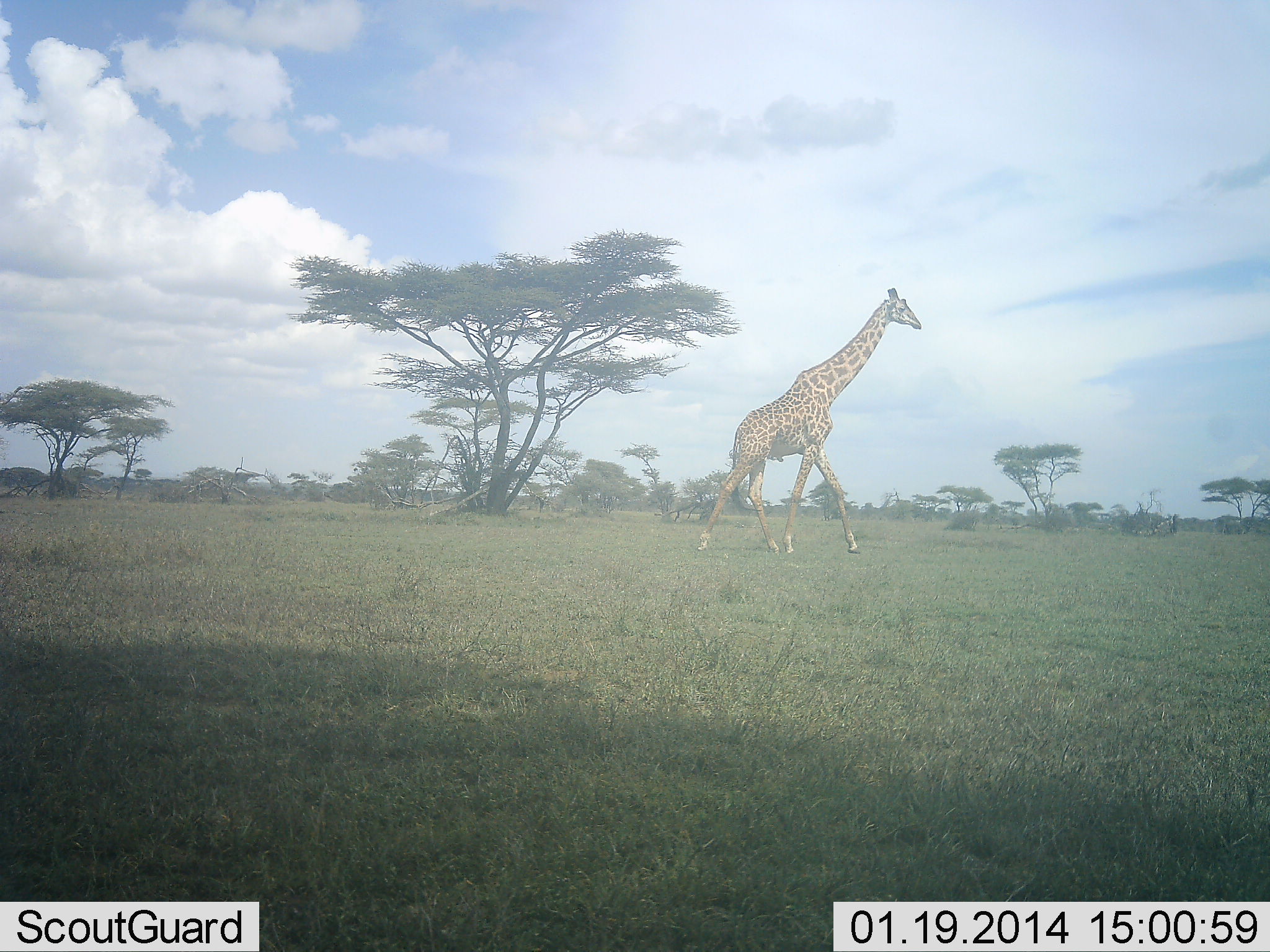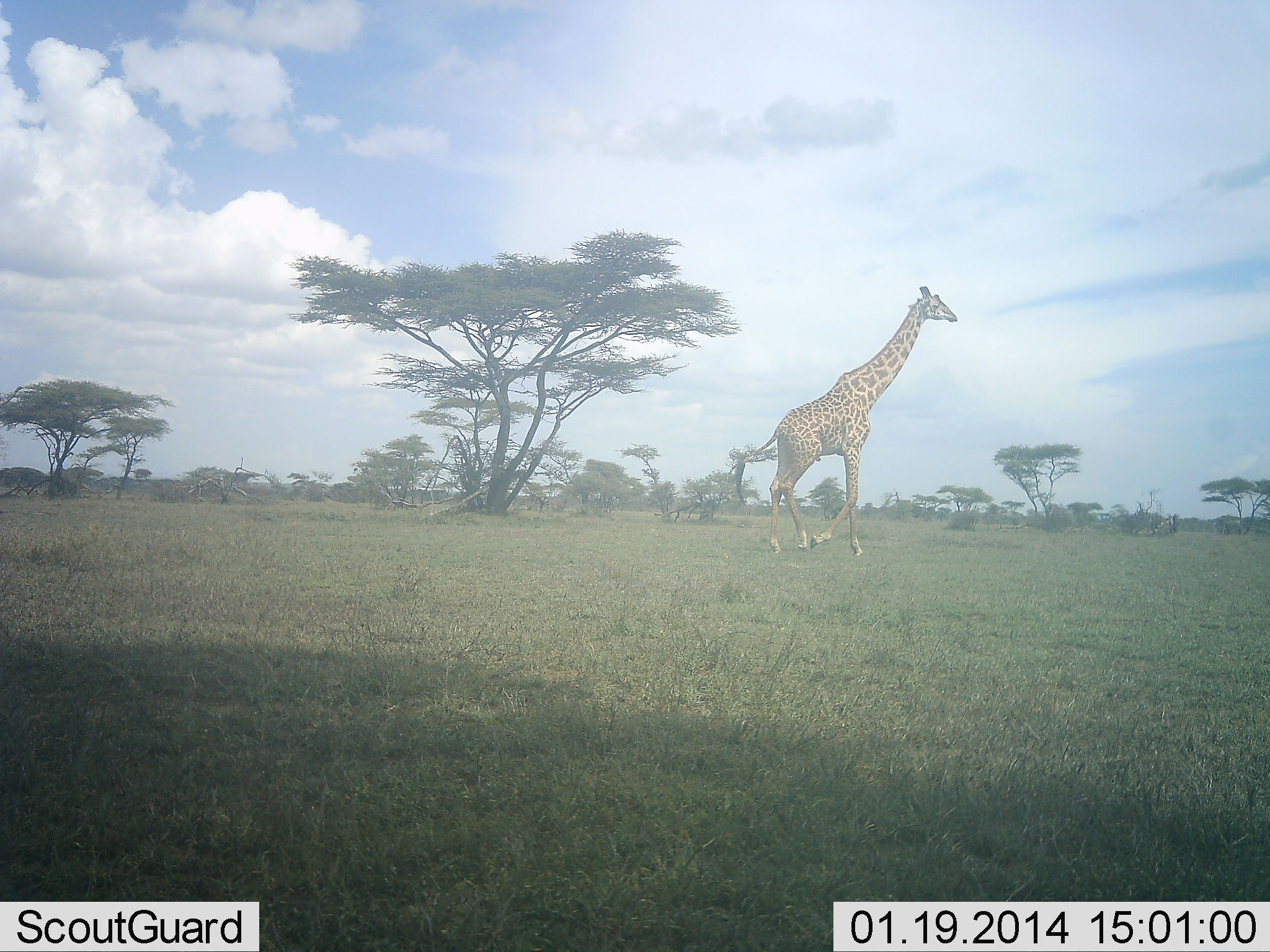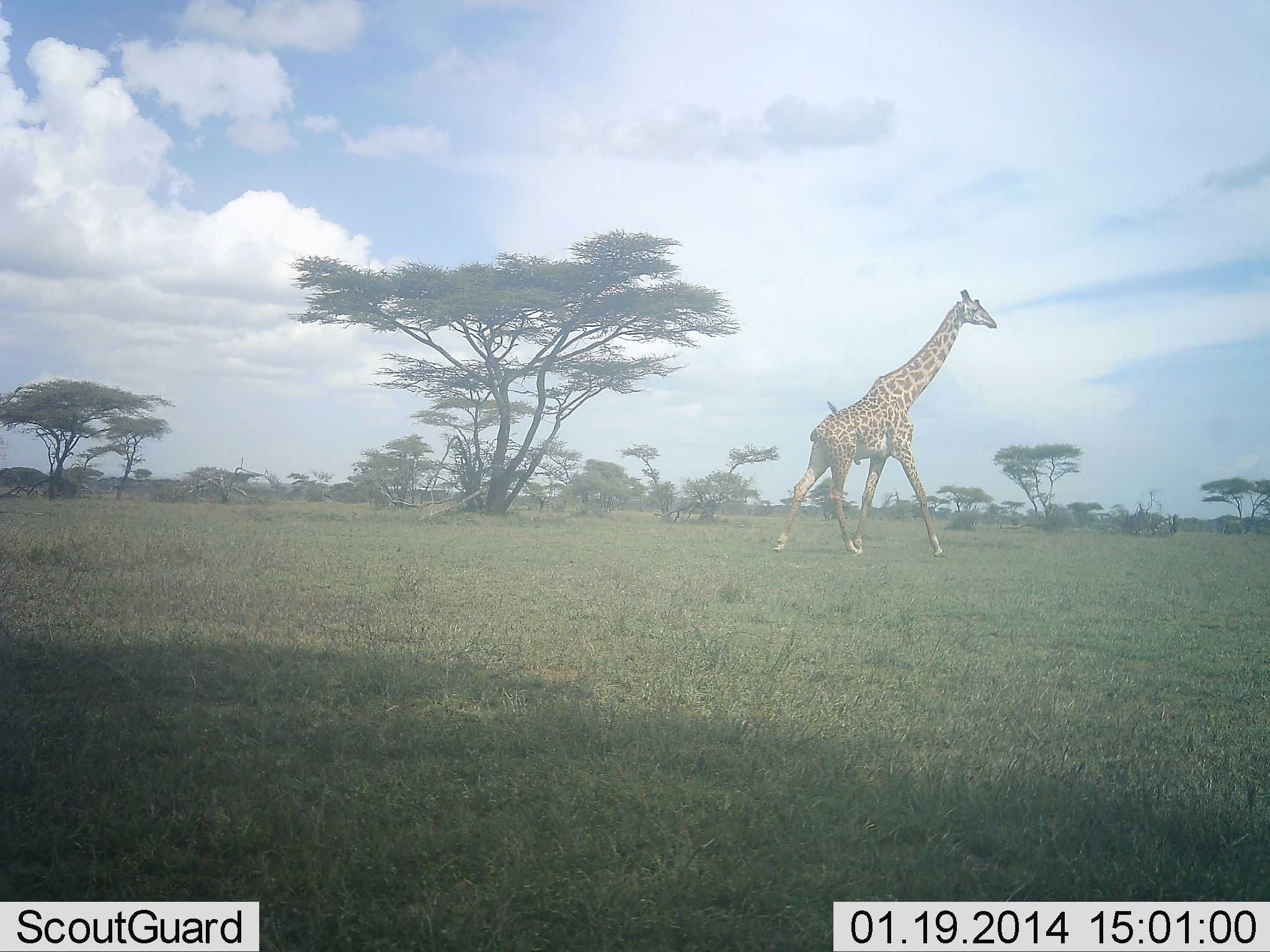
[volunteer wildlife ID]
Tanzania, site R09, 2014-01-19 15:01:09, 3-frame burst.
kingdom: Animalia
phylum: Chordata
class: Mammalia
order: Artiodactyla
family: Giraffidae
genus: Giraffa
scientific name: Giraffa camelopardalis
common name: giraffe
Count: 1.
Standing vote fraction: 0%.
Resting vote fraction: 0%.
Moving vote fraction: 100%.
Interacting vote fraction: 0%.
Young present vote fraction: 0%.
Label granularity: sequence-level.